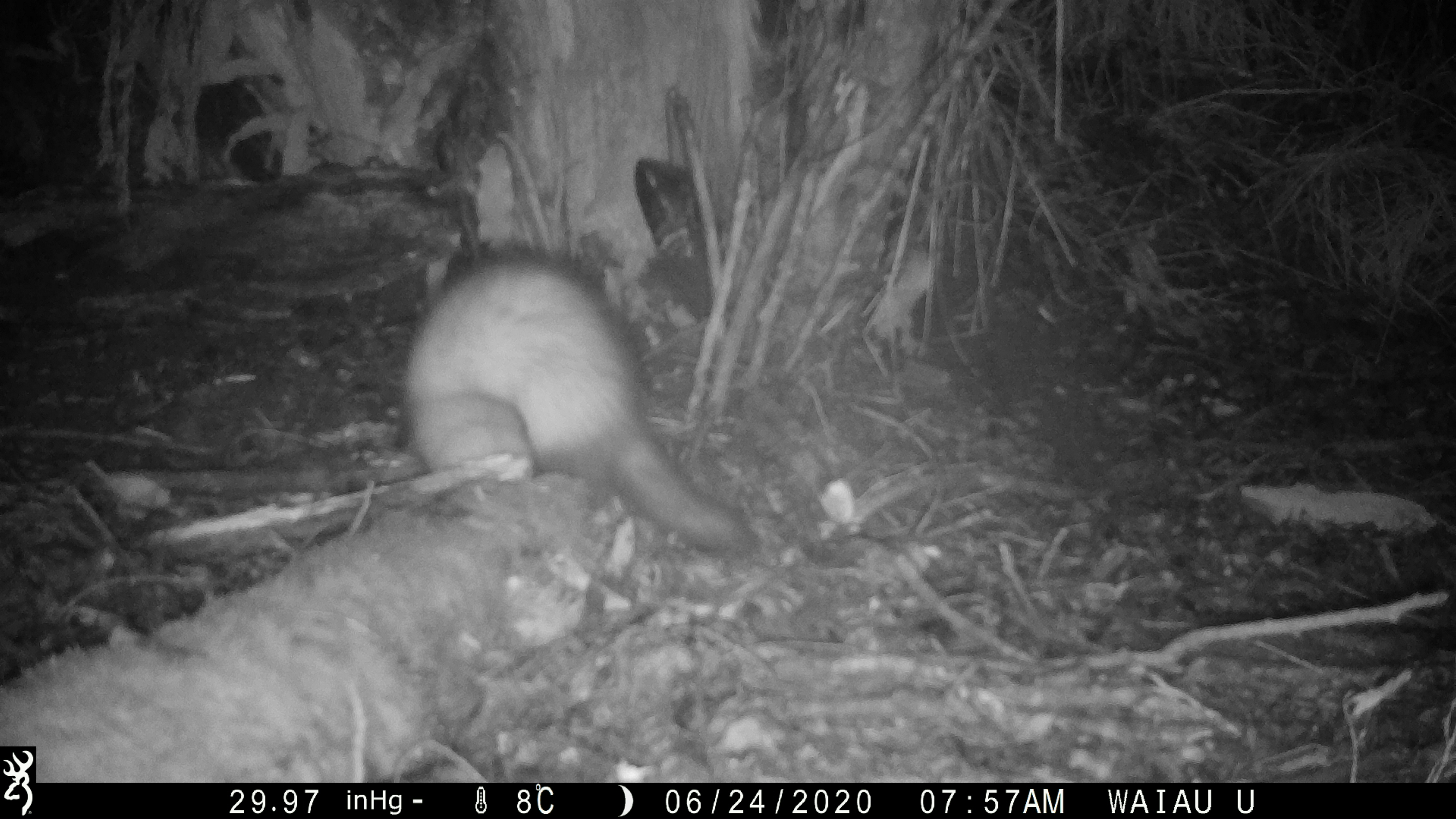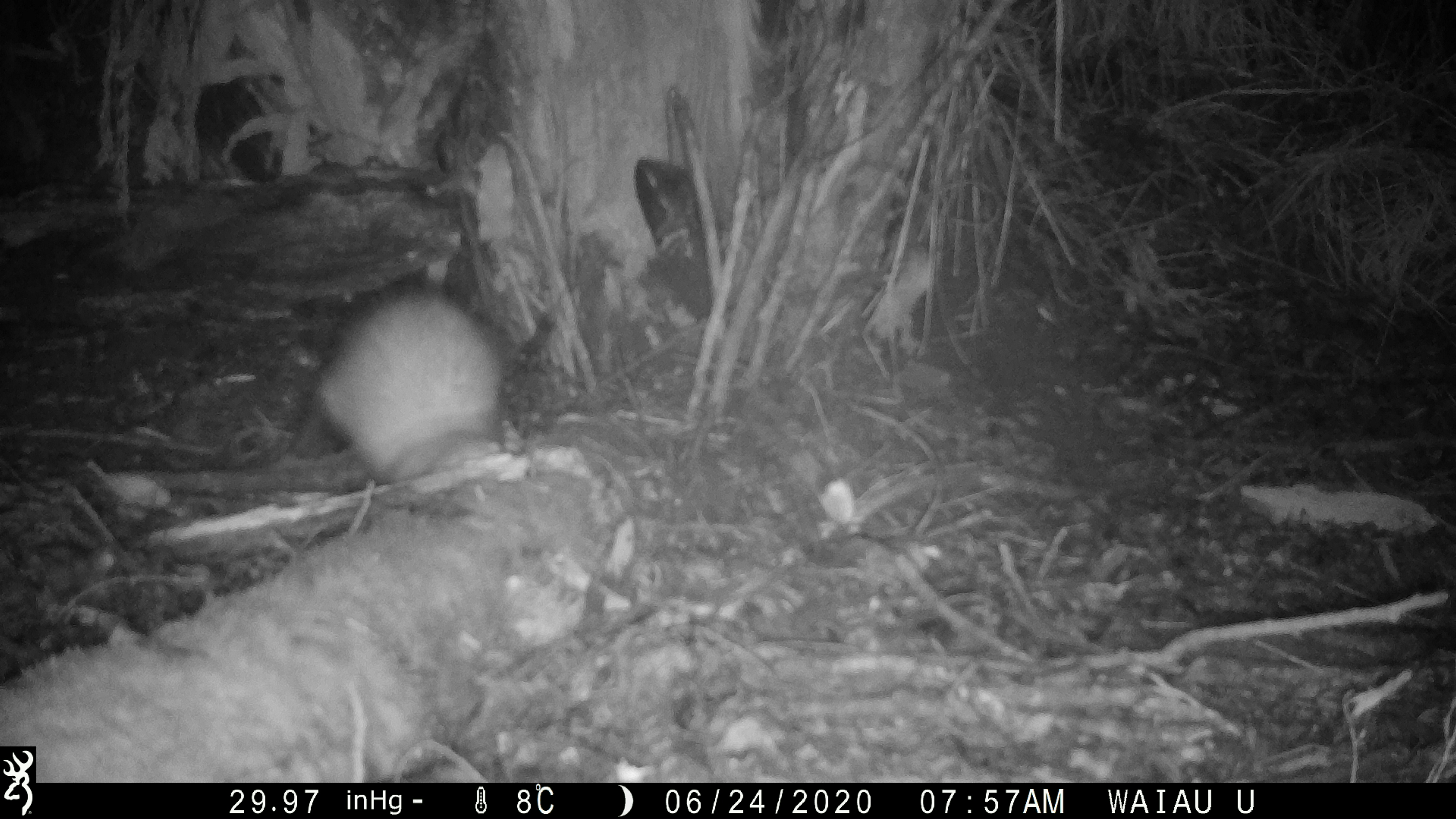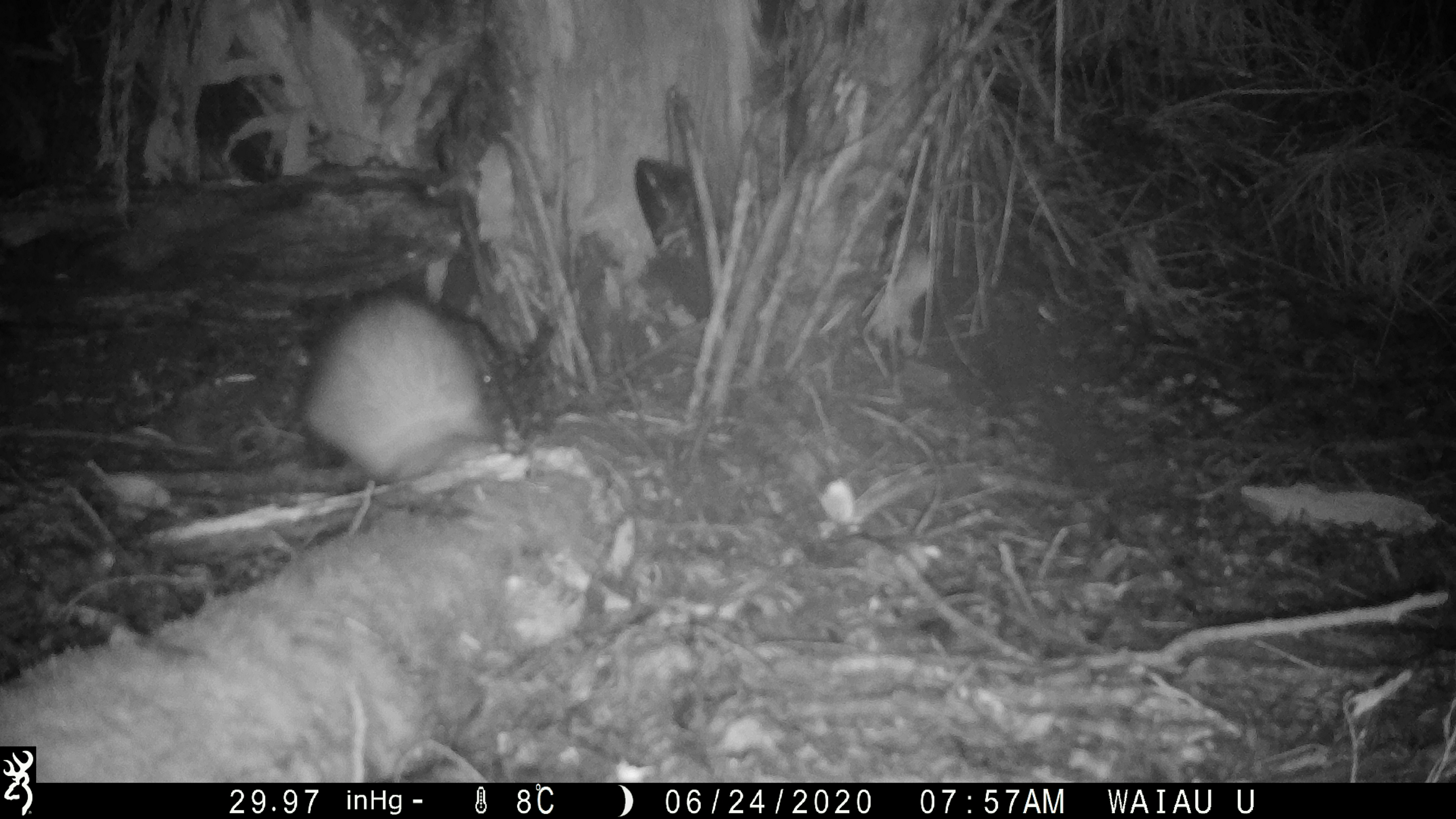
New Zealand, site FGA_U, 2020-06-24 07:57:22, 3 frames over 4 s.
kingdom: Animalia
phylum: Chordata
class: Mammalia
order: Carnivora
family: Mustelidae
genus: Mustela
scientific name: Mustela furo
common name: ferret